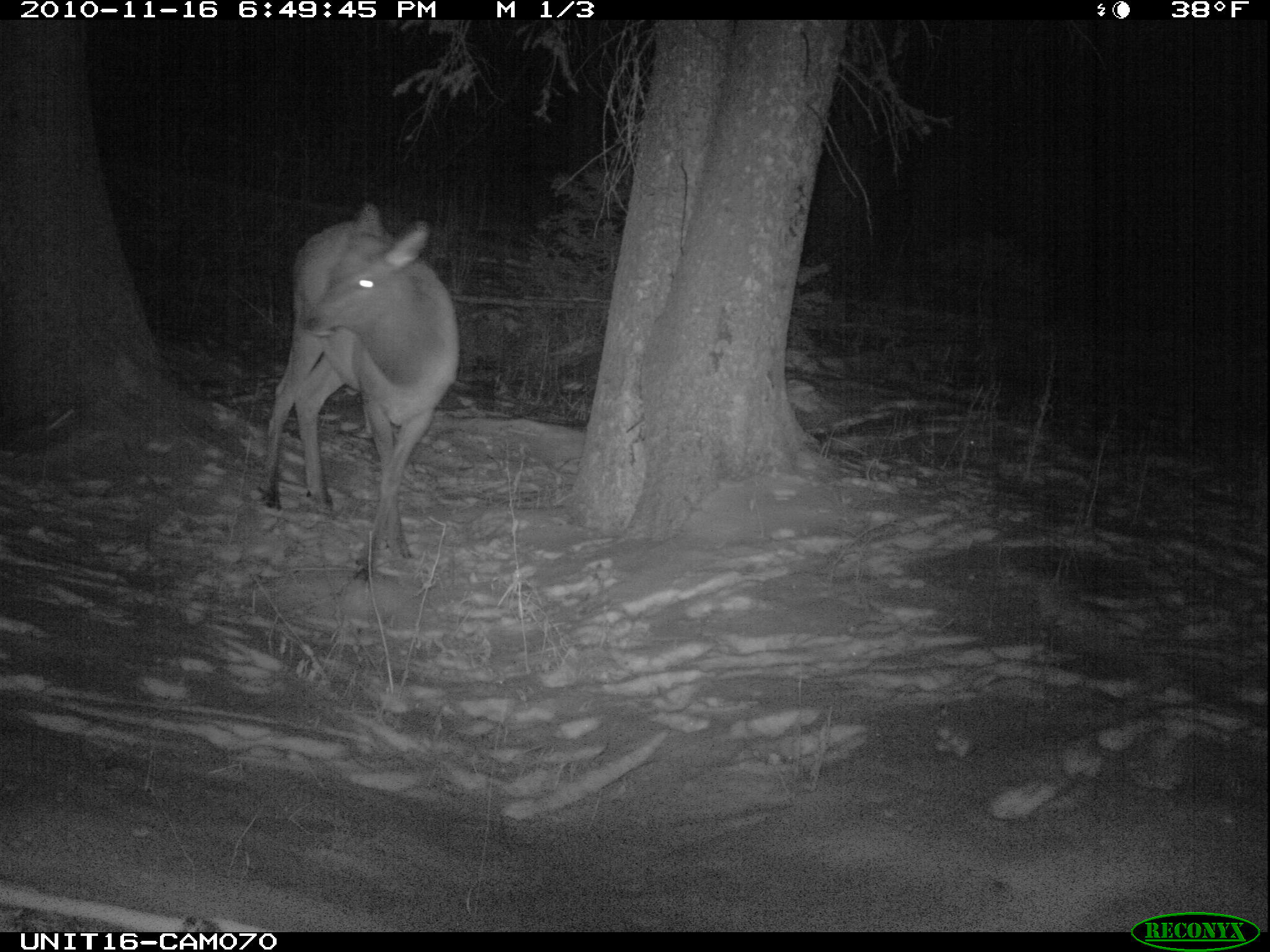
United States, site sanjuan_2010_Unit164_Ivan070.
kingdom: Animalia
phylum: Chordata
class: Mammalia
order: Artiodactyla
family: Cervidae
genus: Cervus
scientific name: Cervus elaphus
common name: red deer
Cervus elaphus (red deer).